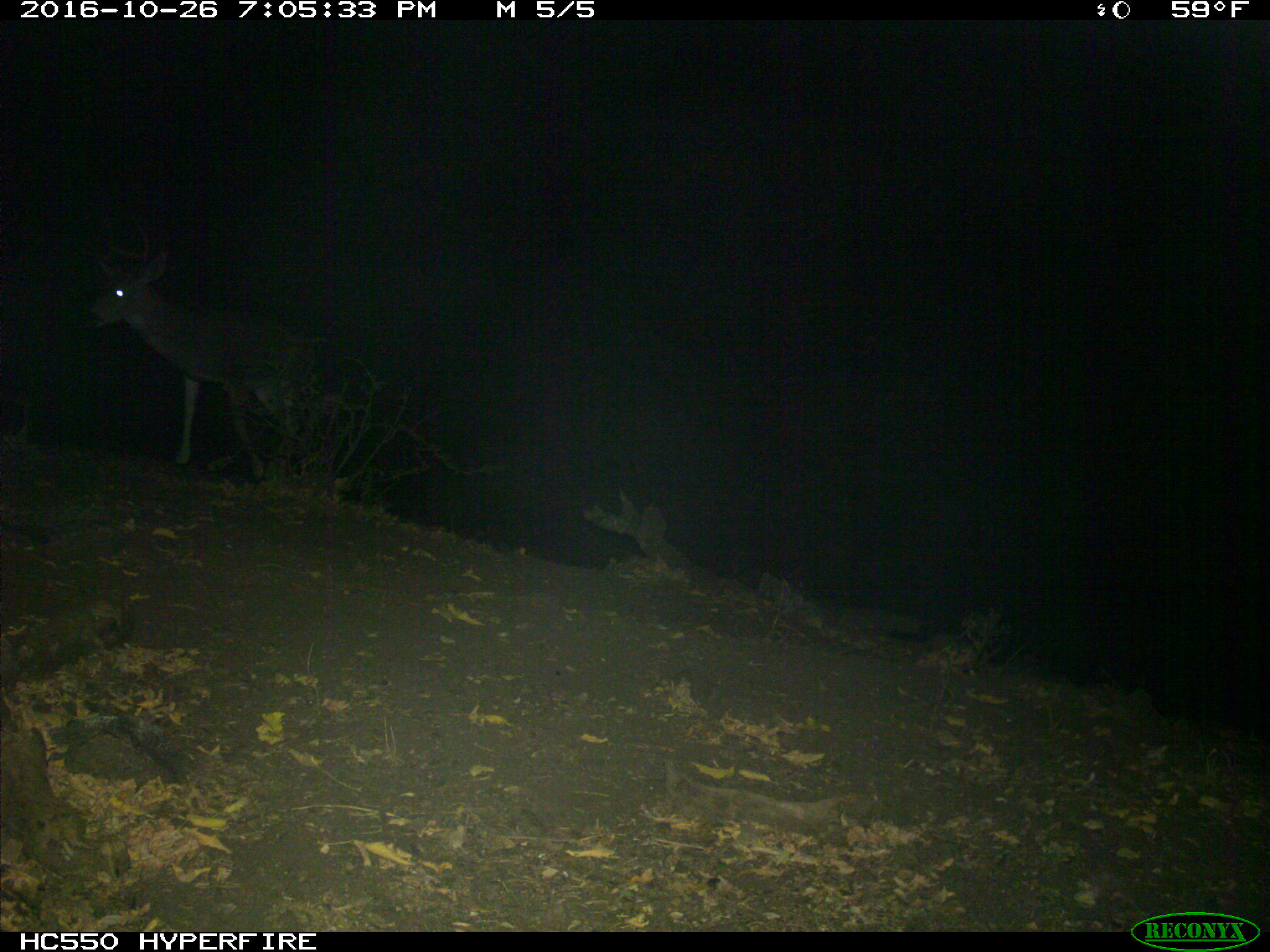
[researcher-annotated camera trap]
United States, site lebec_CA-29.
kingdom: Animalia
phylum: Chordata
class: Mammalia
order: Artiodactyla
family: Cervidae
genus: Odocoileus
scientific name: Odocoileus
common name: deer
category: unidentified deer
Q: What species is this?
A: Unidentified deer (deer) (Odocoileus).